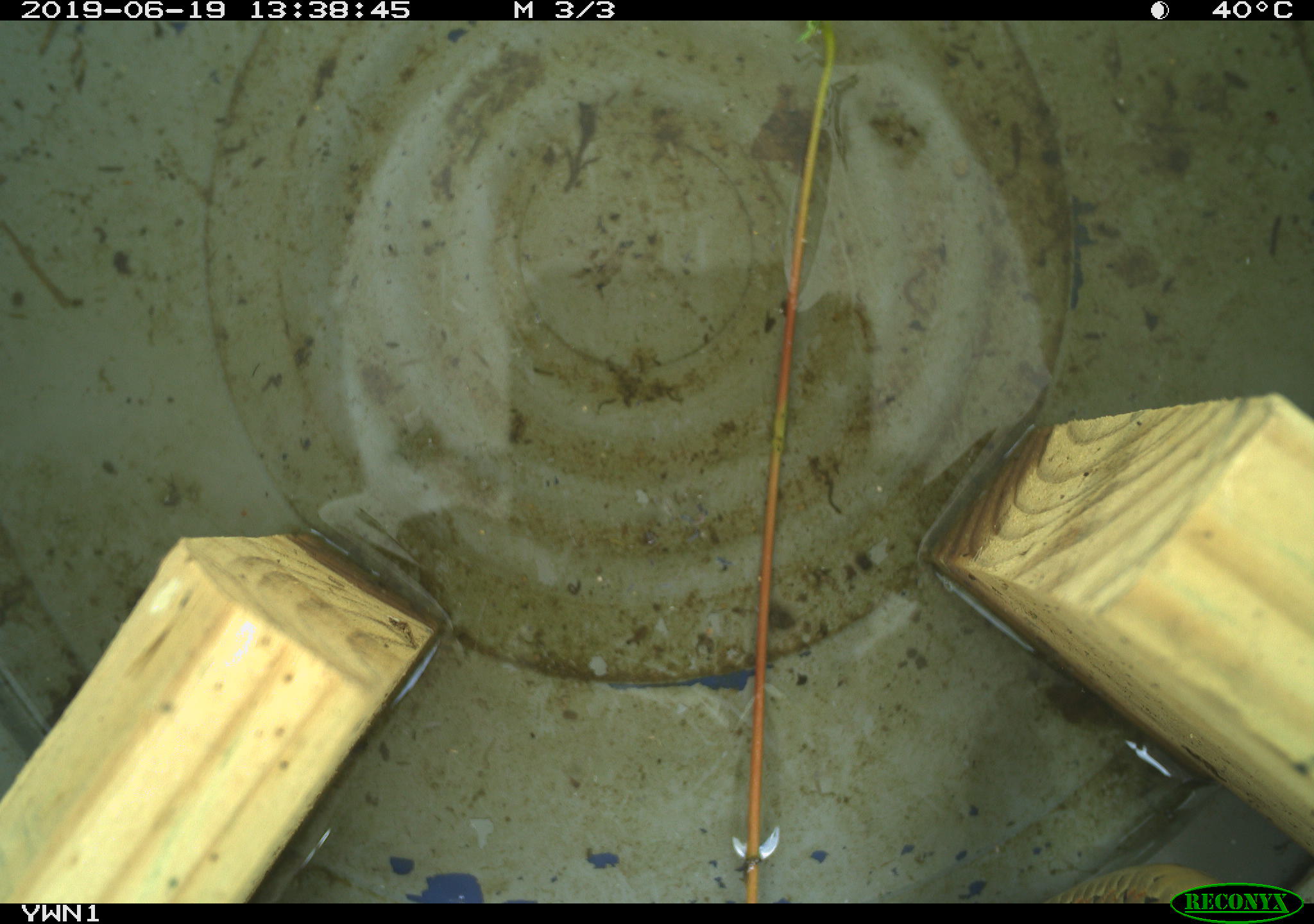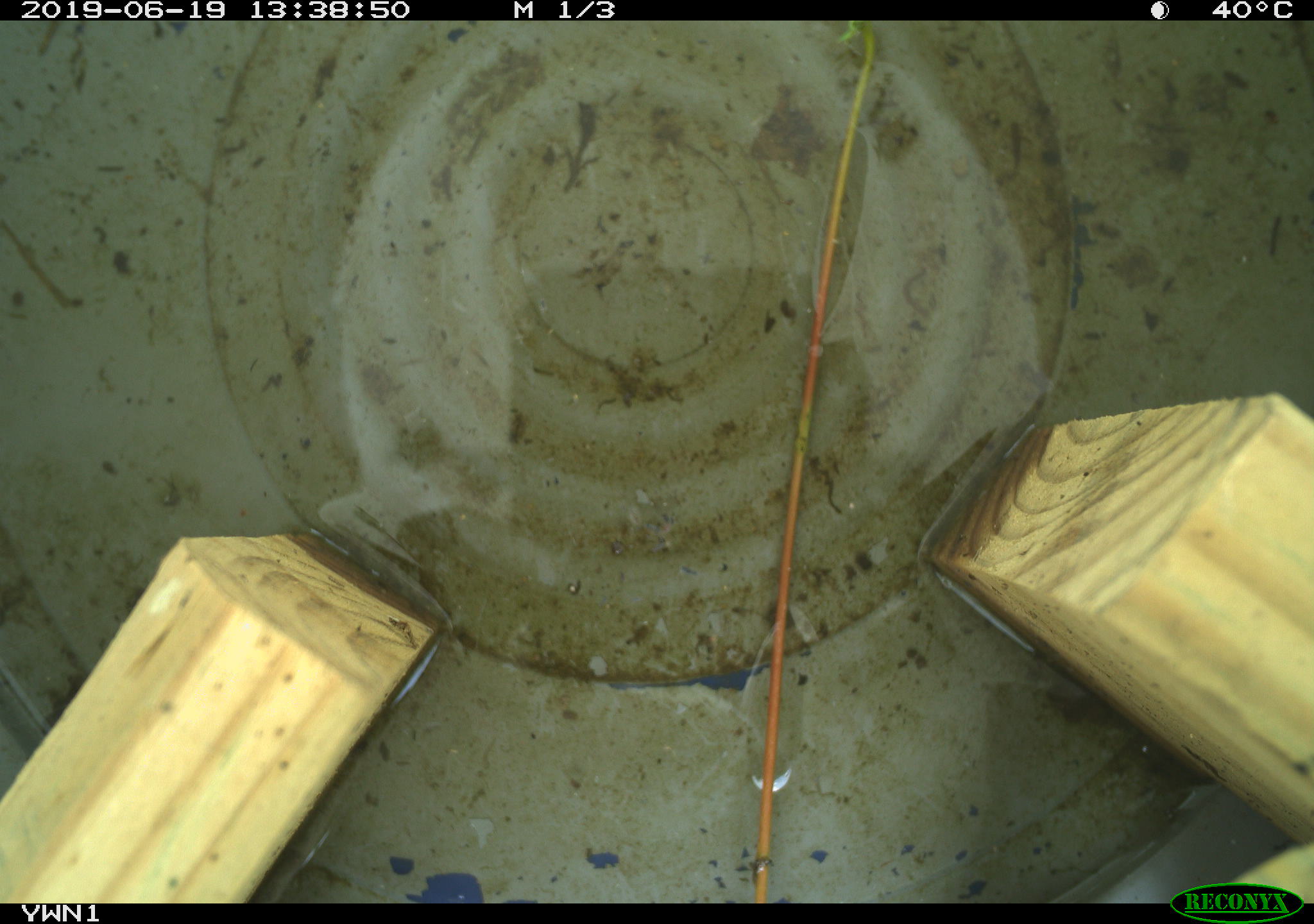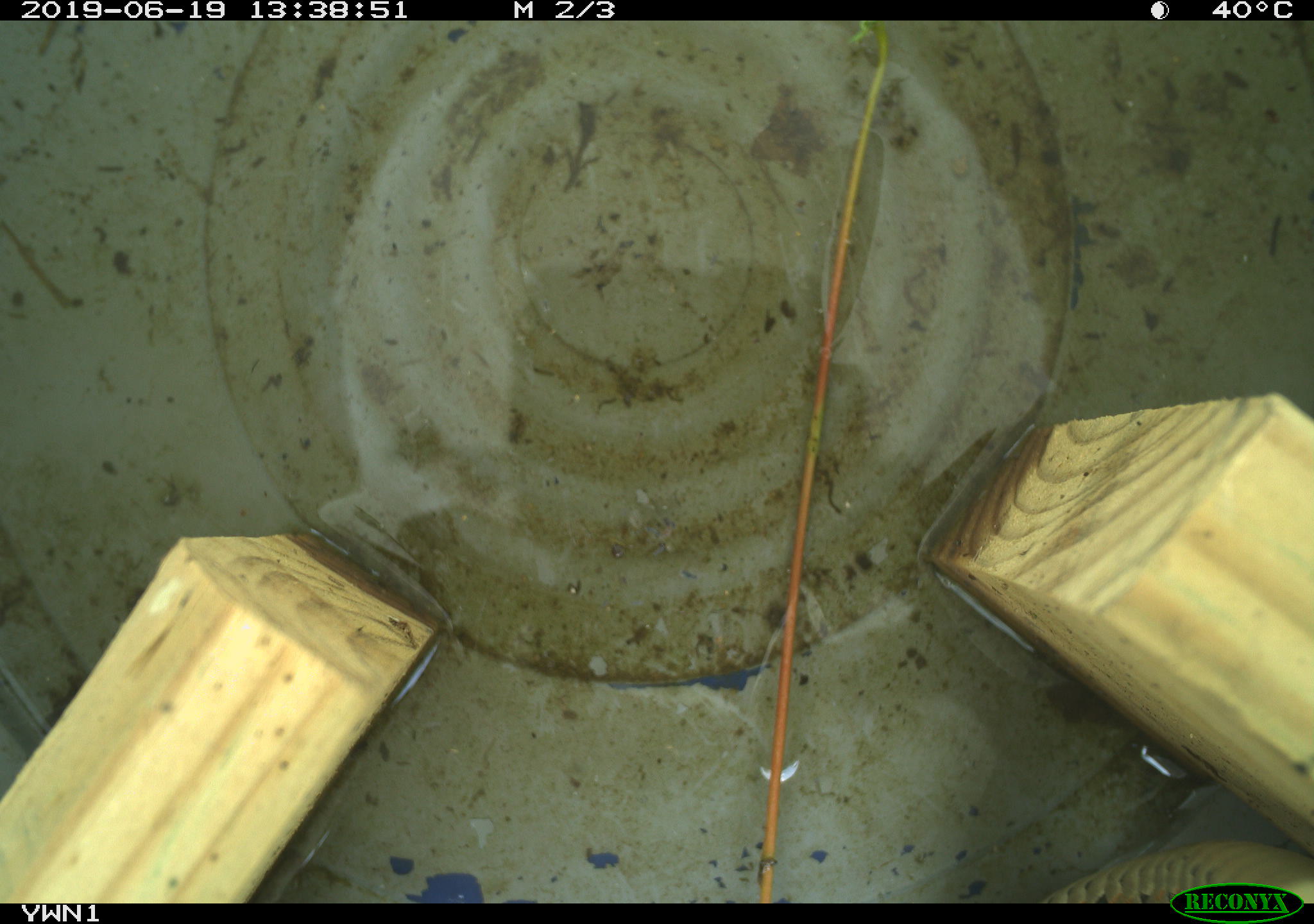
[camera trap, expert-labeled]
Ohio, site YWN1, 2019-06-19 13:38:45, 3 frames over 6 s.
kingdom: Animalia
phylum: Chordata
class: Reptilia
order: Squamata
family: Colubridae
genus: Thamnophis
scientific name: Thamnophis sirtalis sirtalis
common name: eastern gartersnake